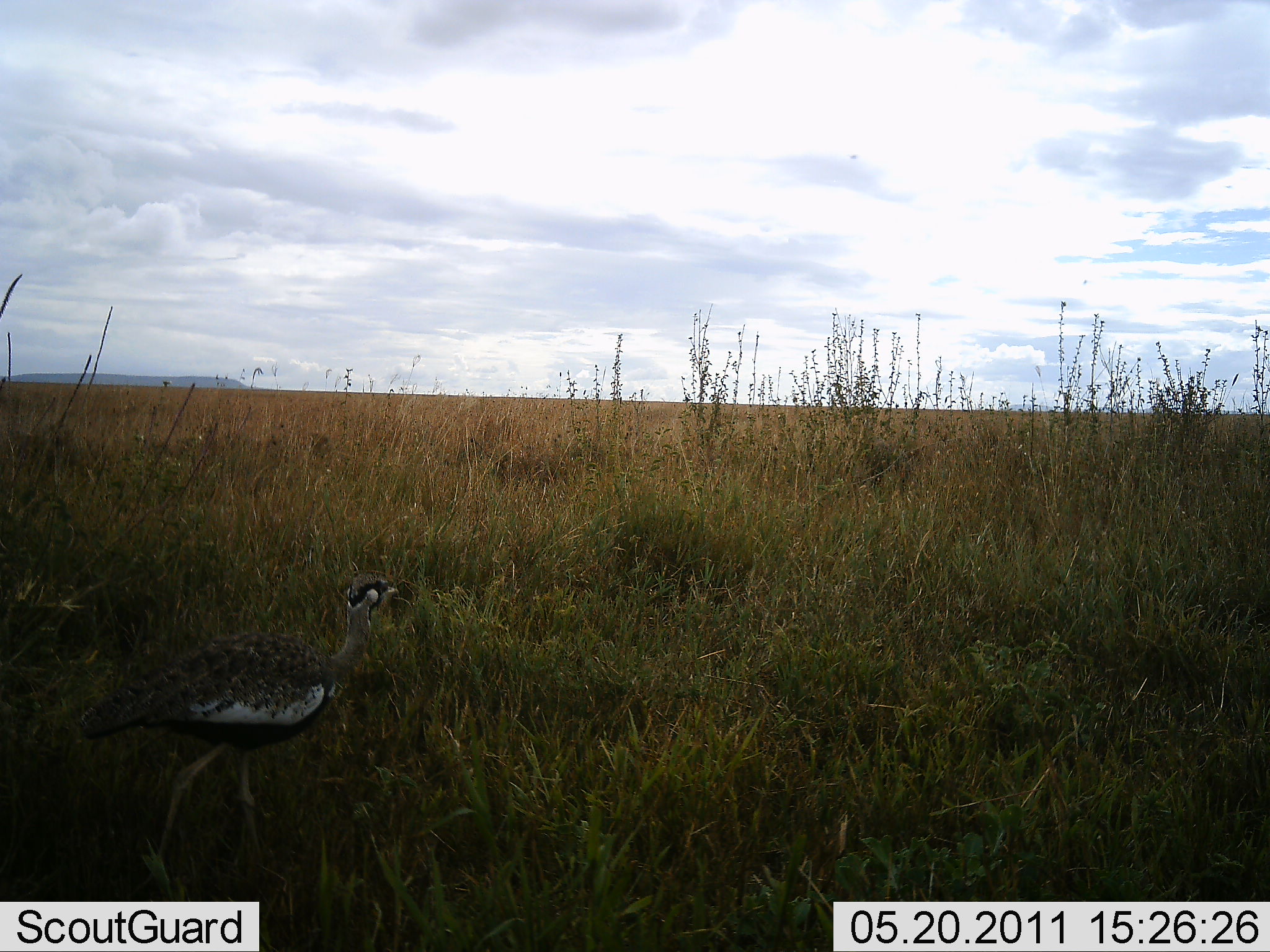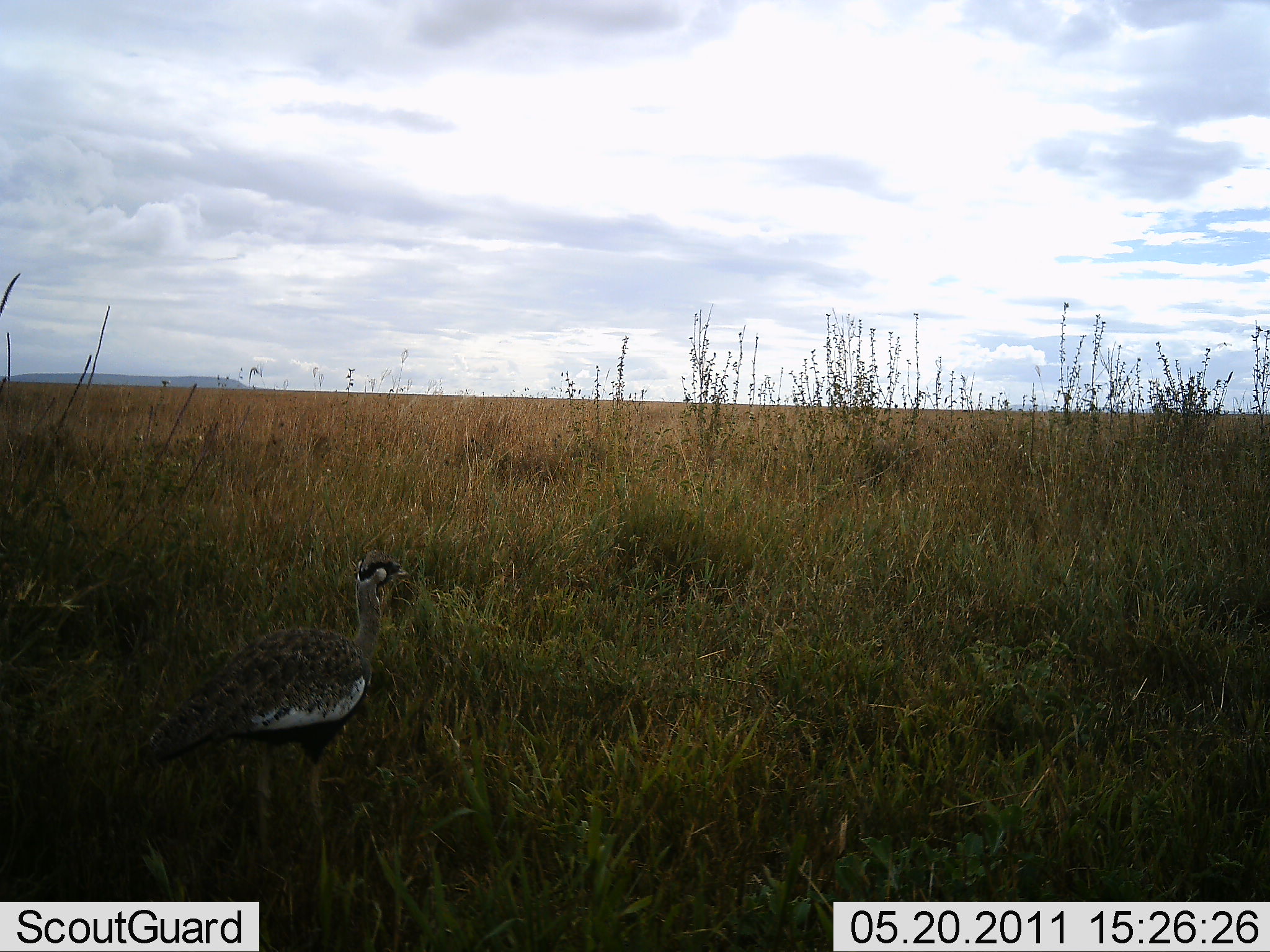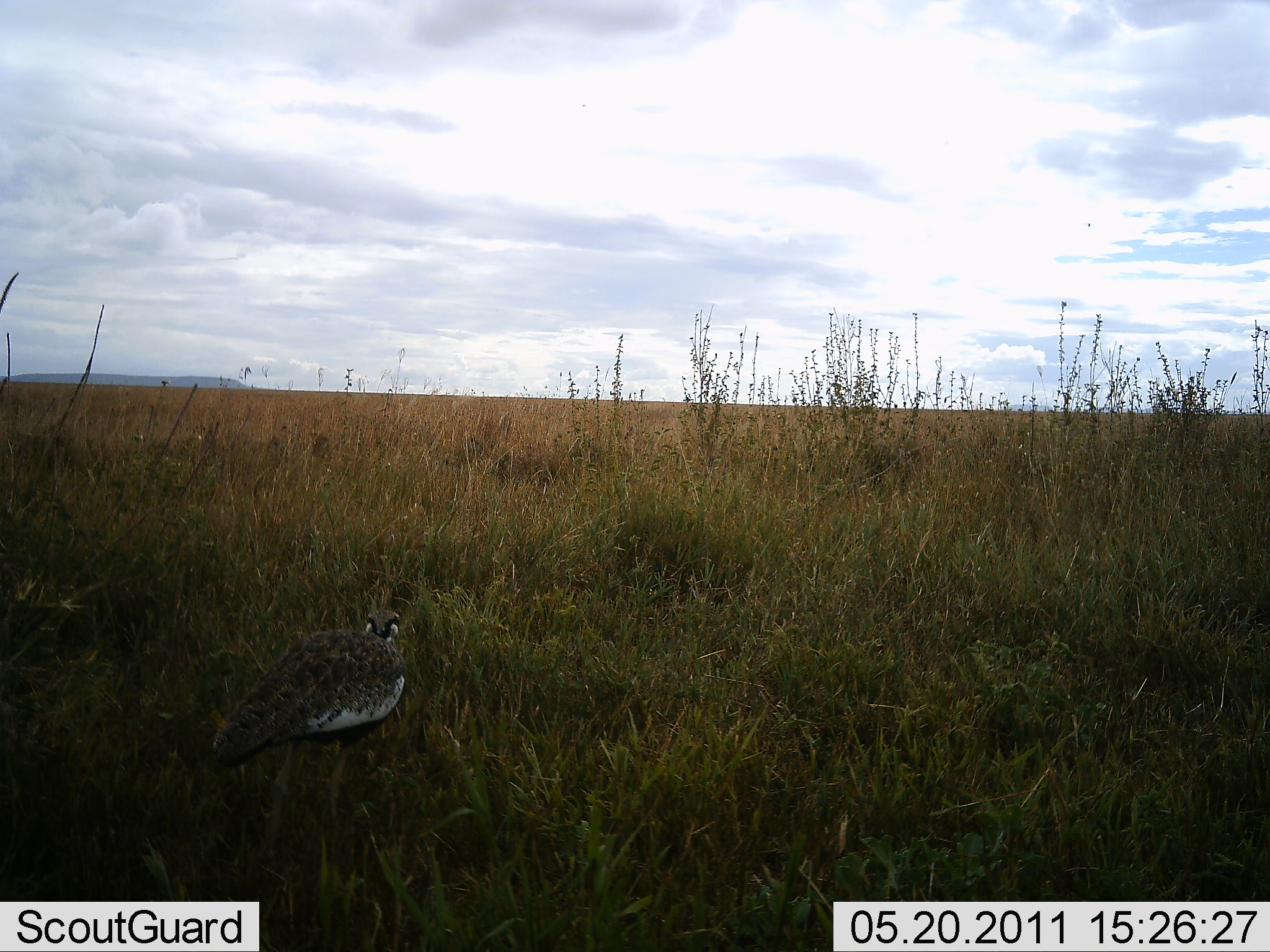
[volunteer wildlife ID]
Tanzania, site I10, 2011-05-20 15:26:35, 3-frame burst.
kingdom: Animalia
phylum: Chordata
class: Aves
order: Otidiformes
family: Otididae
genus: Ardeotis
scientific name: Ardeotis kori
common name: kori bustard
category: koribustard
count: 1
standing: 55%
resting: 9%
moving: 45%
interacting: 0%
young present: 0%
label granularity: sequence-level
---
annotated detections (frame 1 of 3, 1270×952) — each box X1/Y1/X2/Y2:
animal: 81/572/401/869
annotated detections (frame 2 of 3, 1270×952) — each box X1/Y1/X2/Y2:
animal: 148/560/411/872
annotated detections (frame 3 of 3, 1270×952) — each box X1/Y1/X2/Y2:
animal: 206/607/404/841